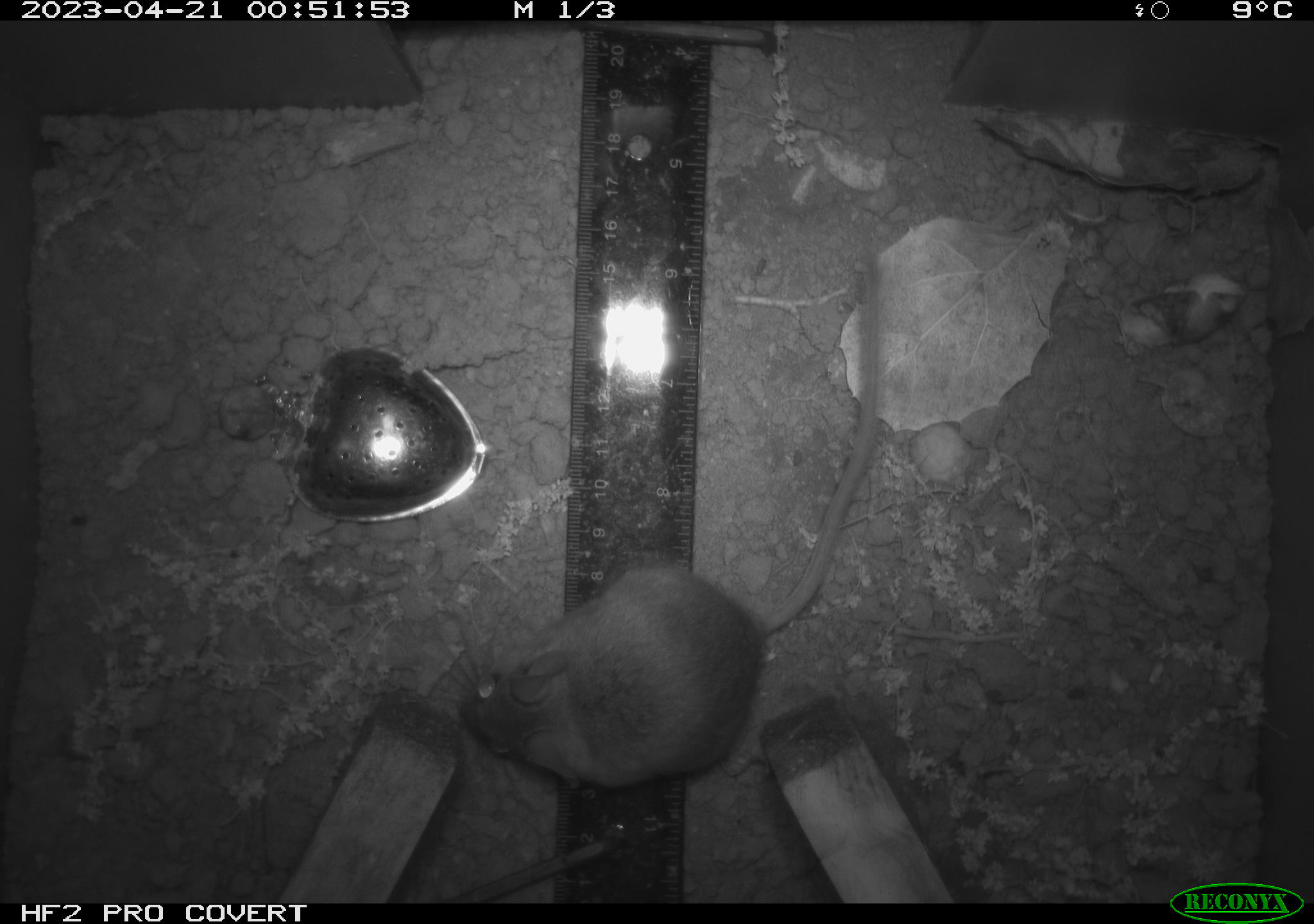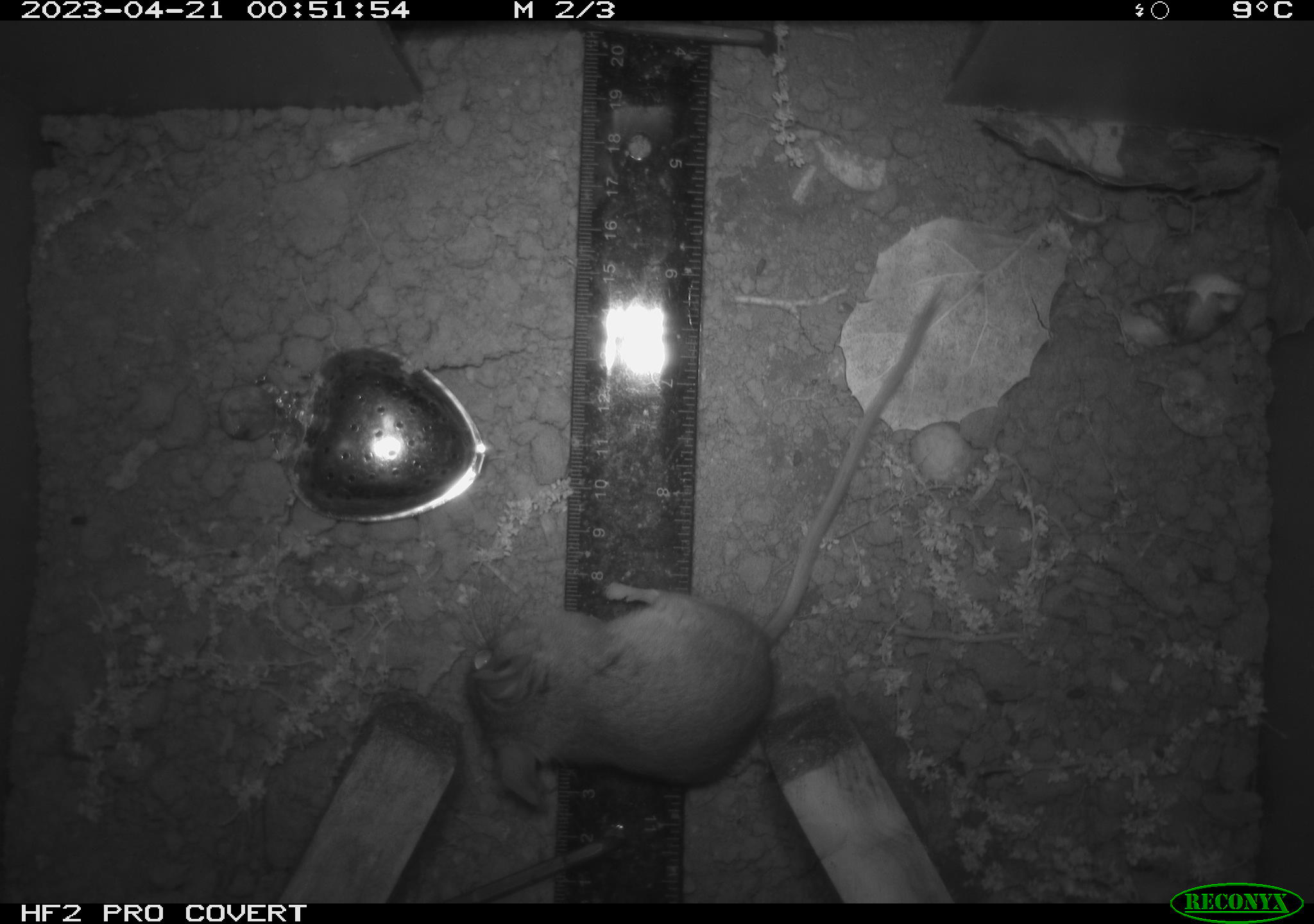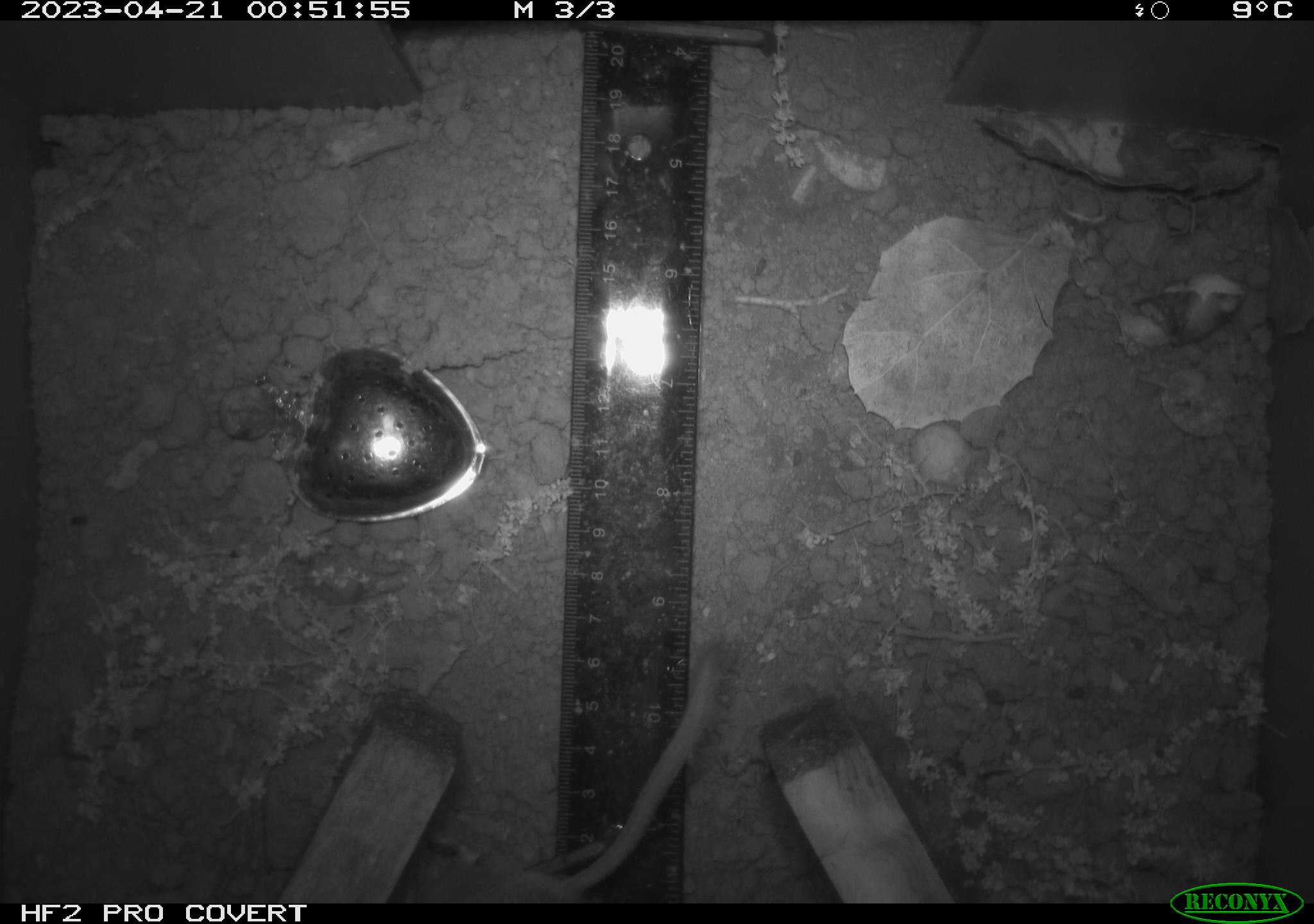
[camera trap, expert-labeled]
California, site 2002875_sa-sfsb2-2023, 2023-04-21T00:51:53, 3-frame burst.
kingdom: Animalia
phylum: Chordata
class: Mammalia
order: Rodentia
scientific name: Rodentia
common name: mouse species